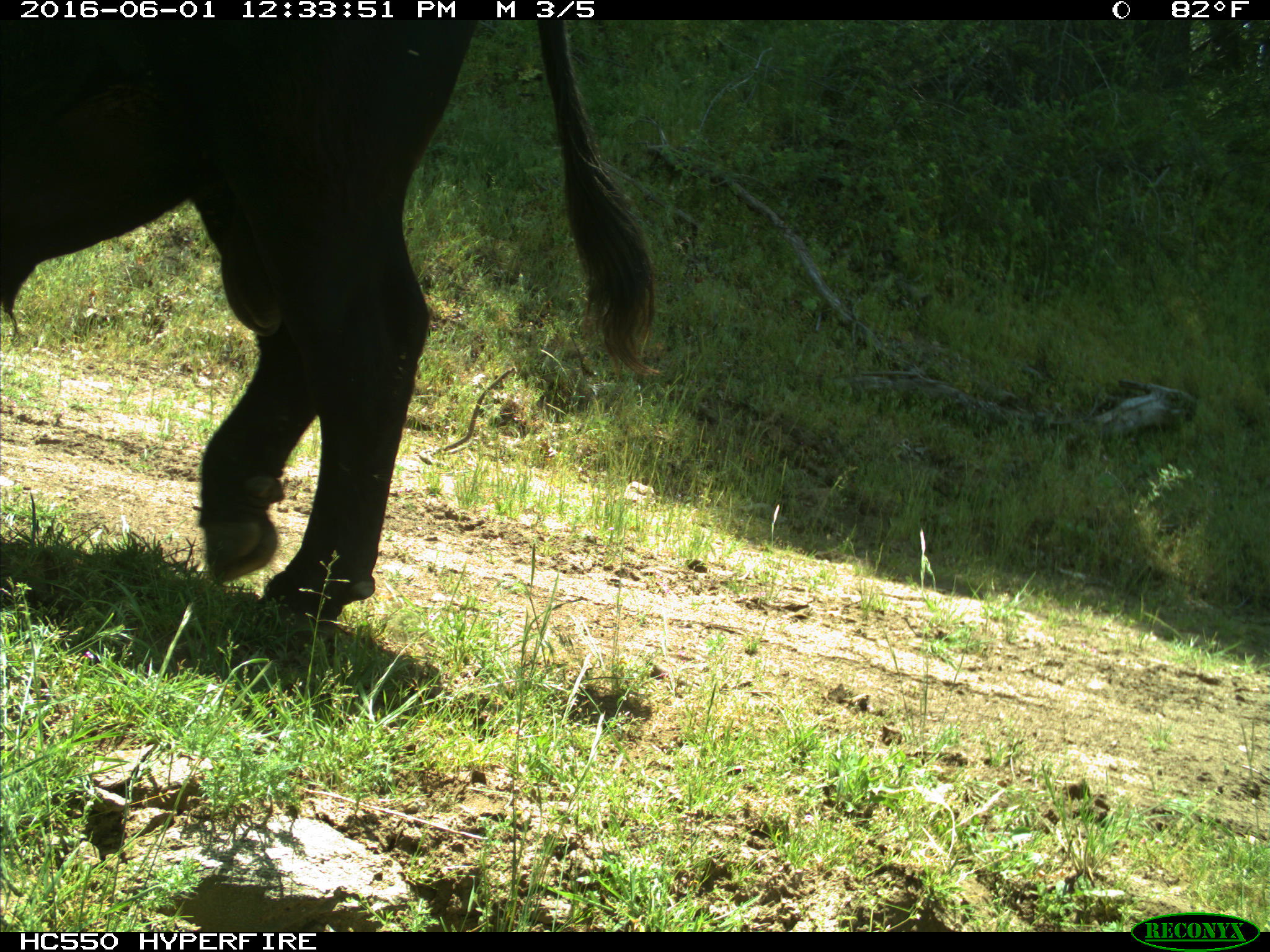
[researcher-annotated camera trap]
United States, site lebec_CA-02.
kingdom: Animalia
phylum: Chordata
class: Mammalia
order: Artiodactyla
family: Bovidae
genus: Bos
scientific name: Bos taurus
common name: domestic cow